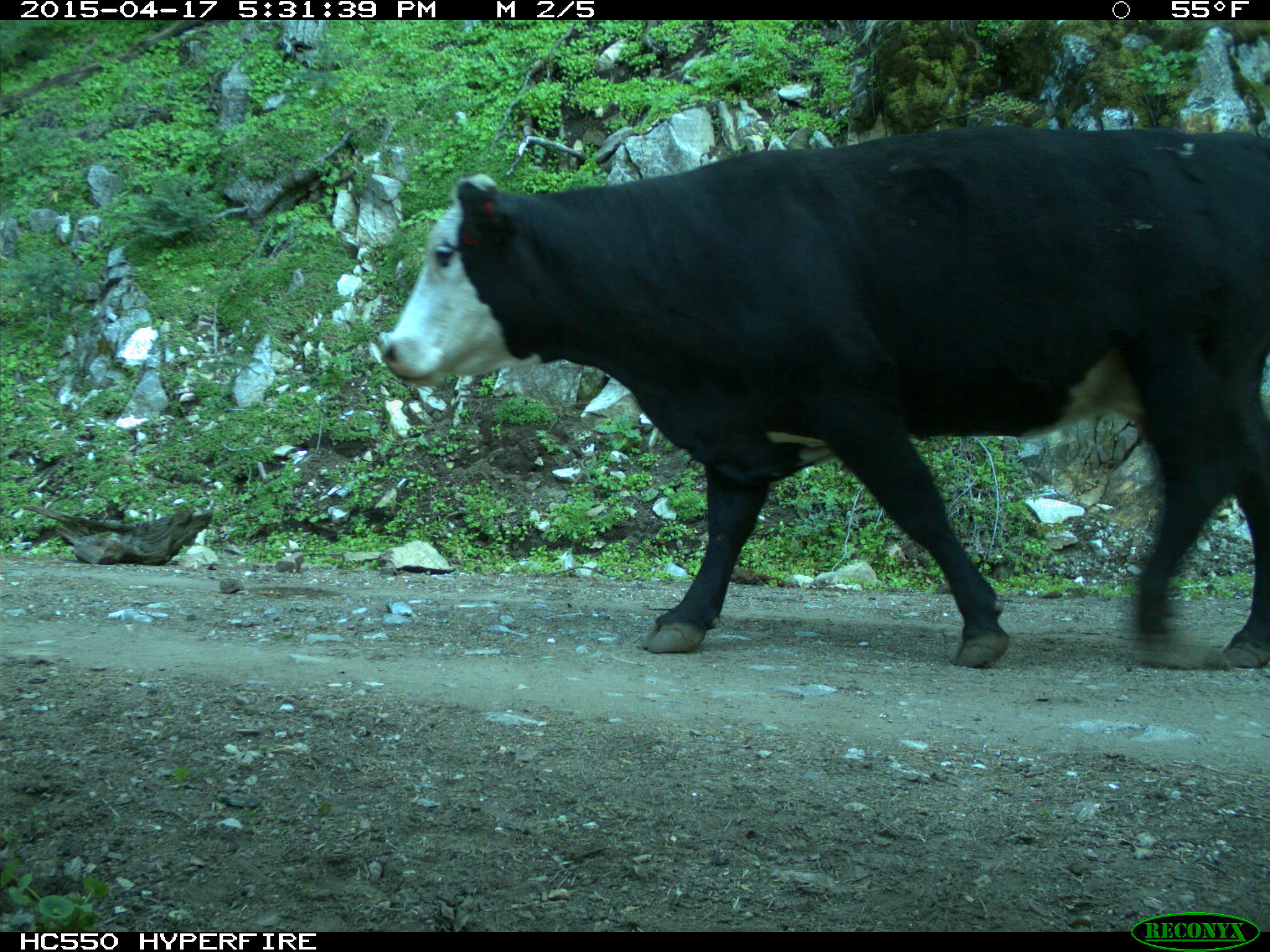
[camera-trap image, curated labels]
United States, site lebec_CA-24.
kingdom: Animalia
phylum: Chordata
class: Mammalia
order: Artiodactyla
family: Bovidae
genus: Bos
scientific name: Bos taurus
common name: domestic cow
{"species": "Bos taurus (domestic cow)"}